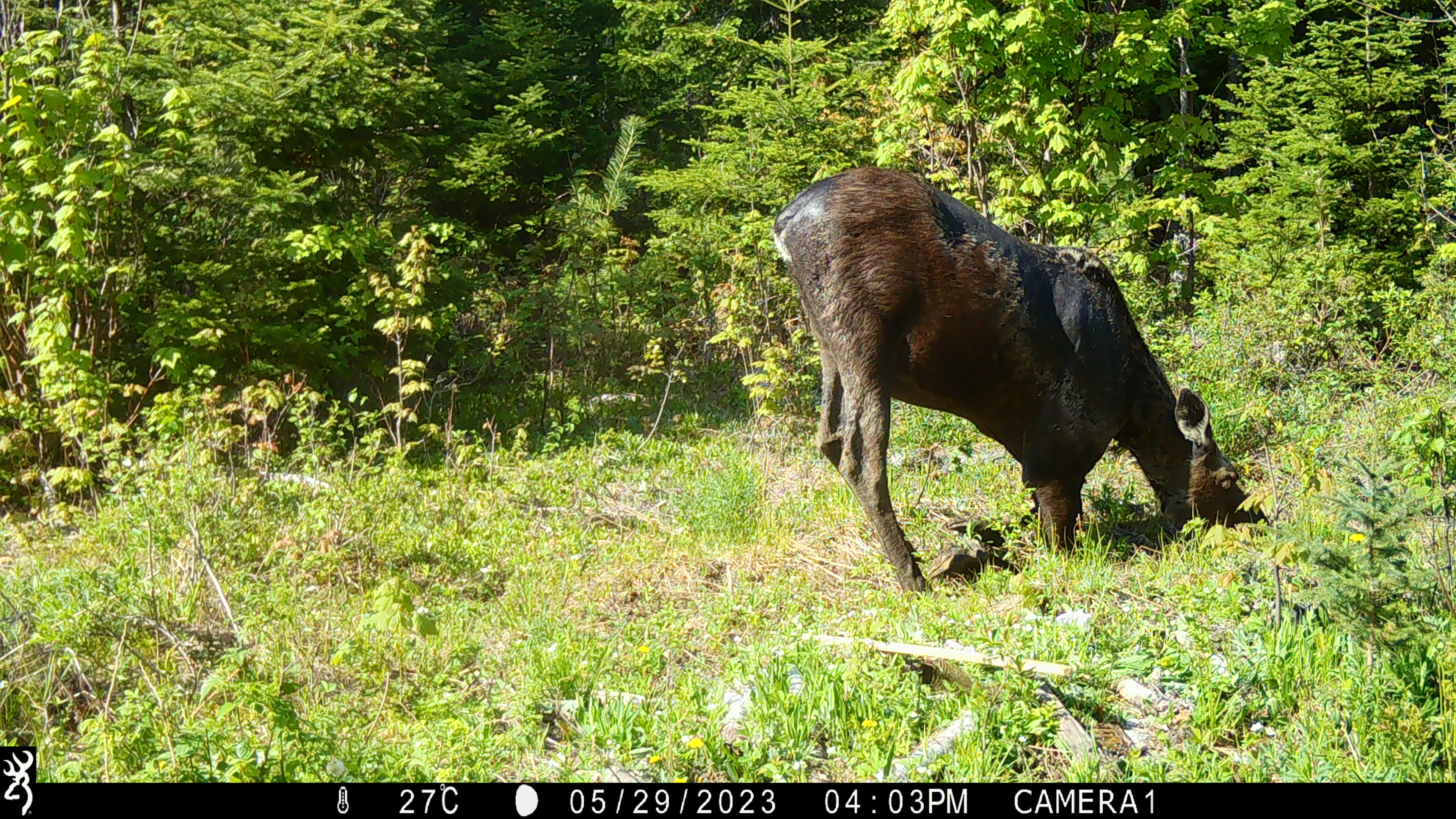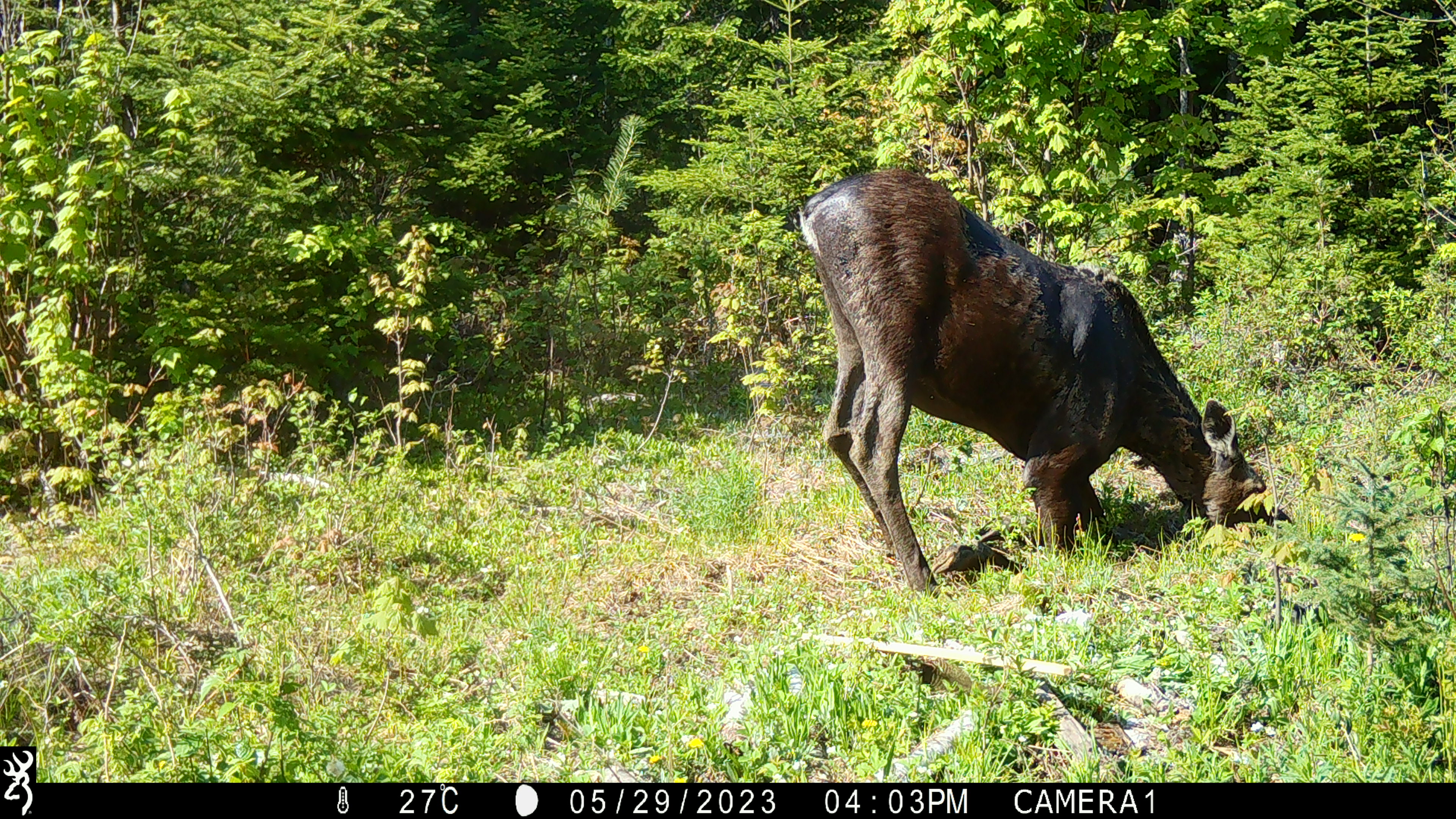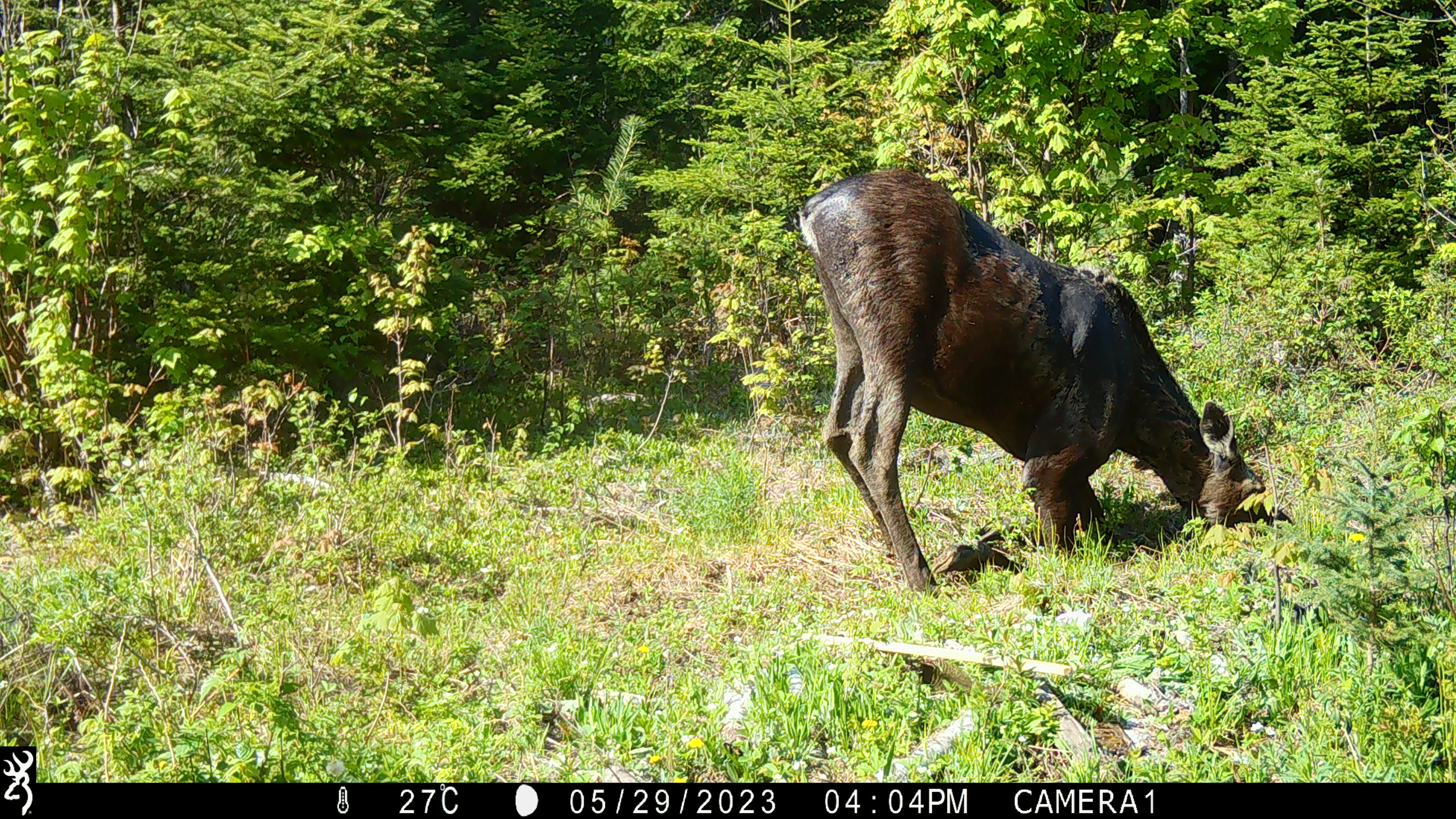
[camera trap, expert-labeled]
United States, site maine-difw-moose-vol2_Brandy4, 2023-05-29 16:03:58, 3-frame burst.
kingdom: Animalia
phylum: Chordata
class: Mammalia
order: Artiodactyla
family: Cervidae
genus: Alces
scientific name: Alces alces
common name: moose